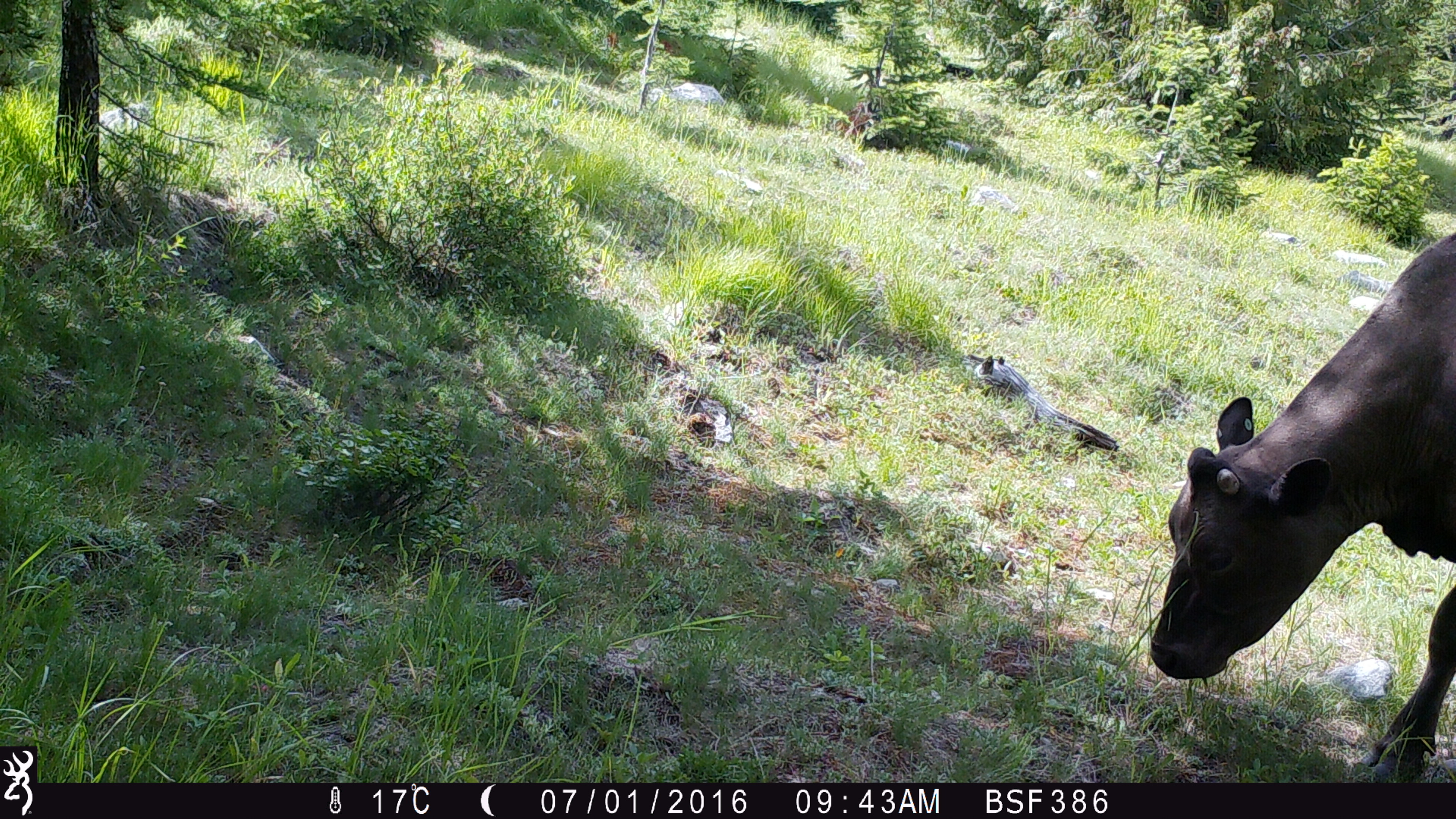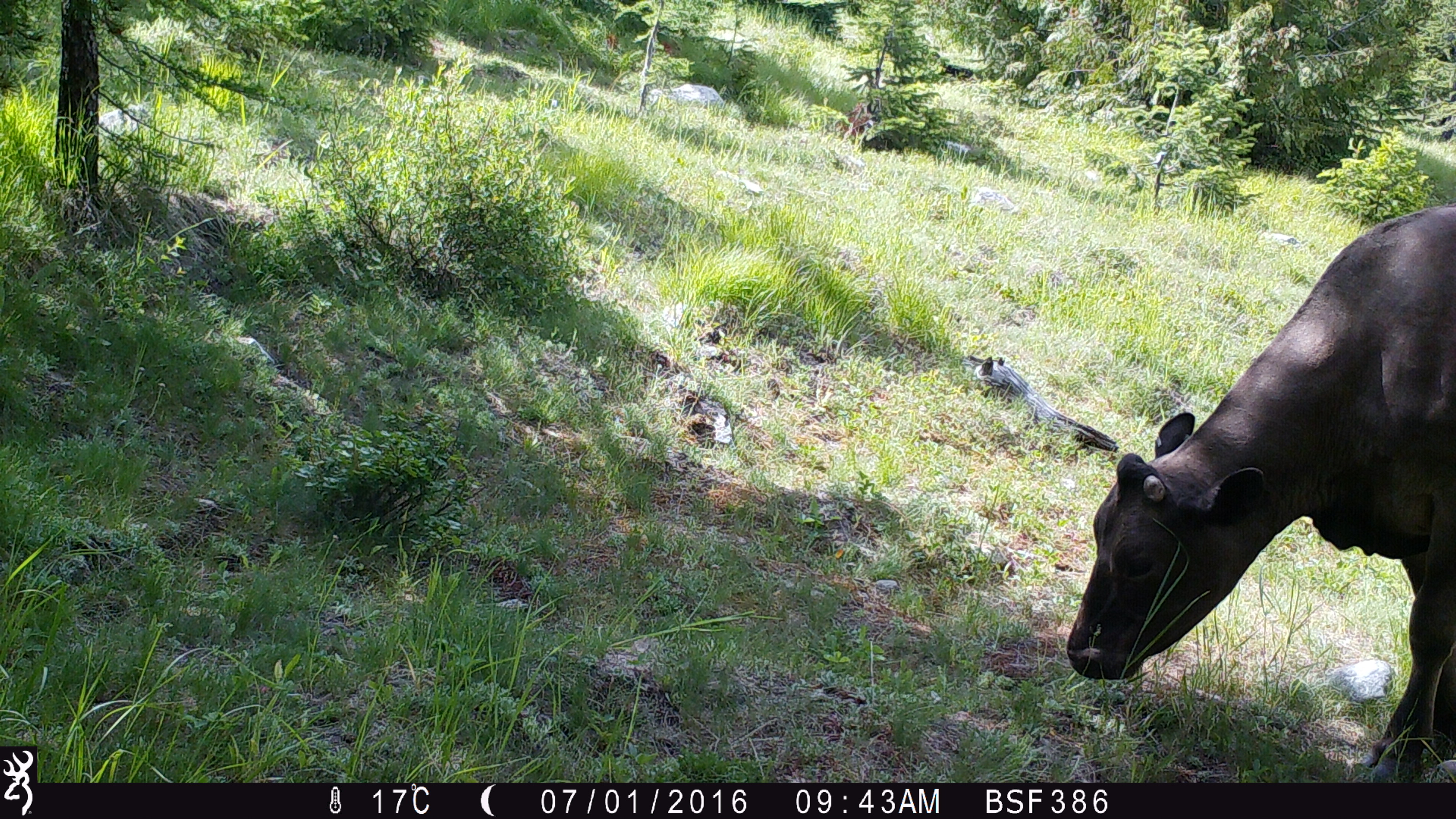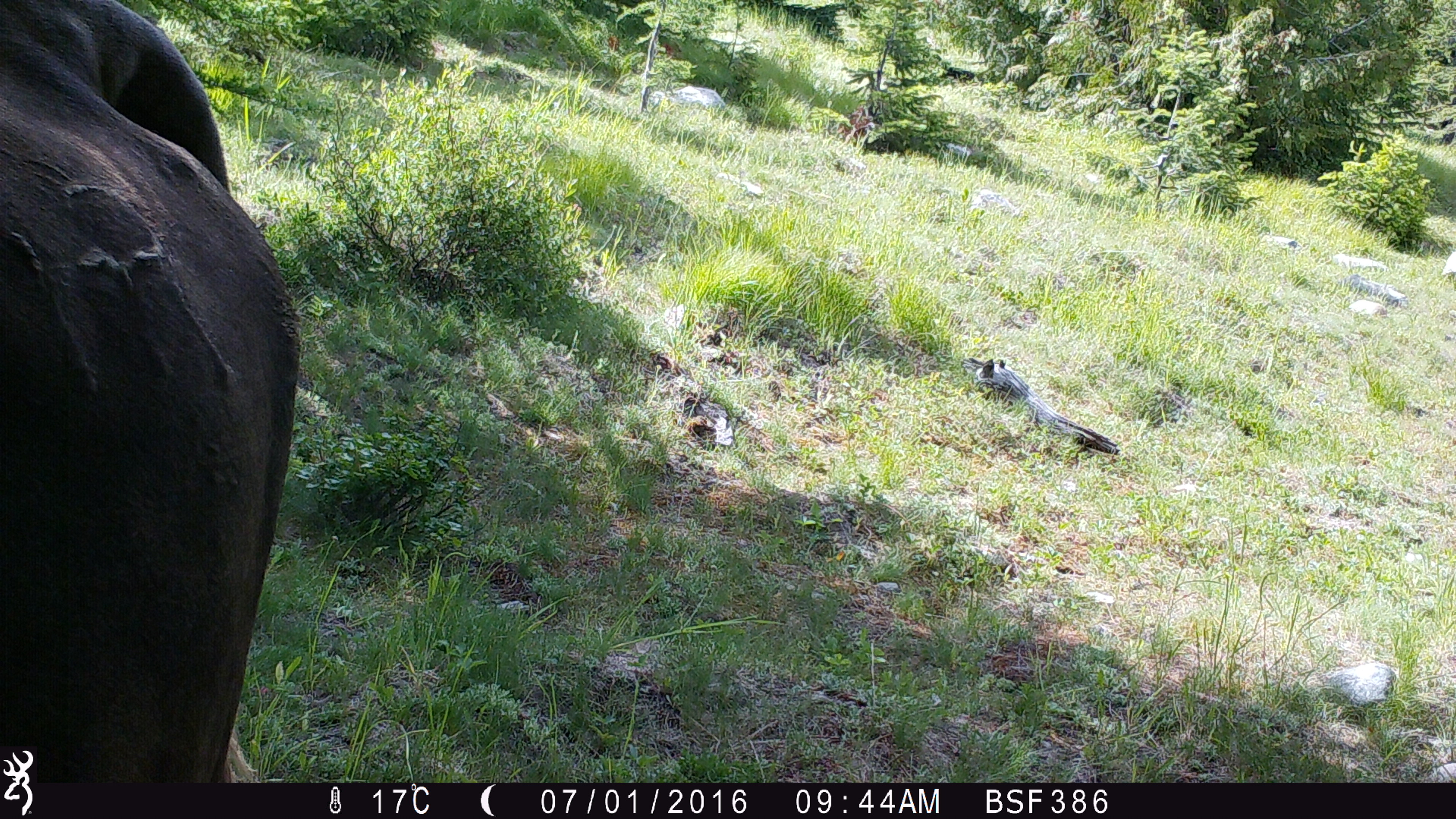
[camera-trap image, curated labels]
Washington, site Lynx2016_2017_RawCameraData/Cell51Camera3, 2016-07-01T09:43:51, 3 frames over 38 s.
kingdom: Animalia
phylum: Chordata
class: Mammalia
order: Artiodactyla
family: Bovidae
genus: Bos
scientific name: Bos taurus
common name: domestic cattle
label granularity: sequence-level